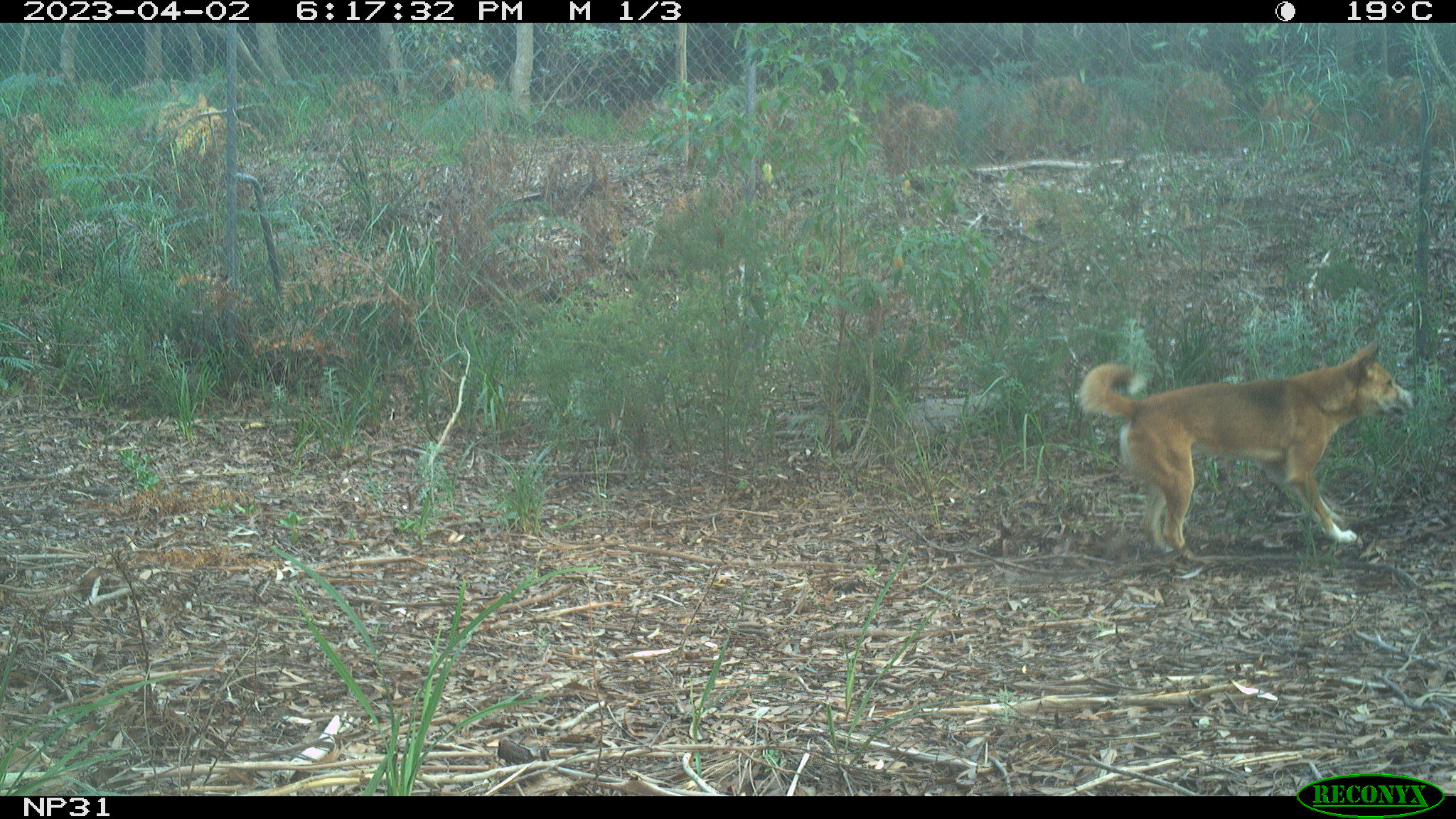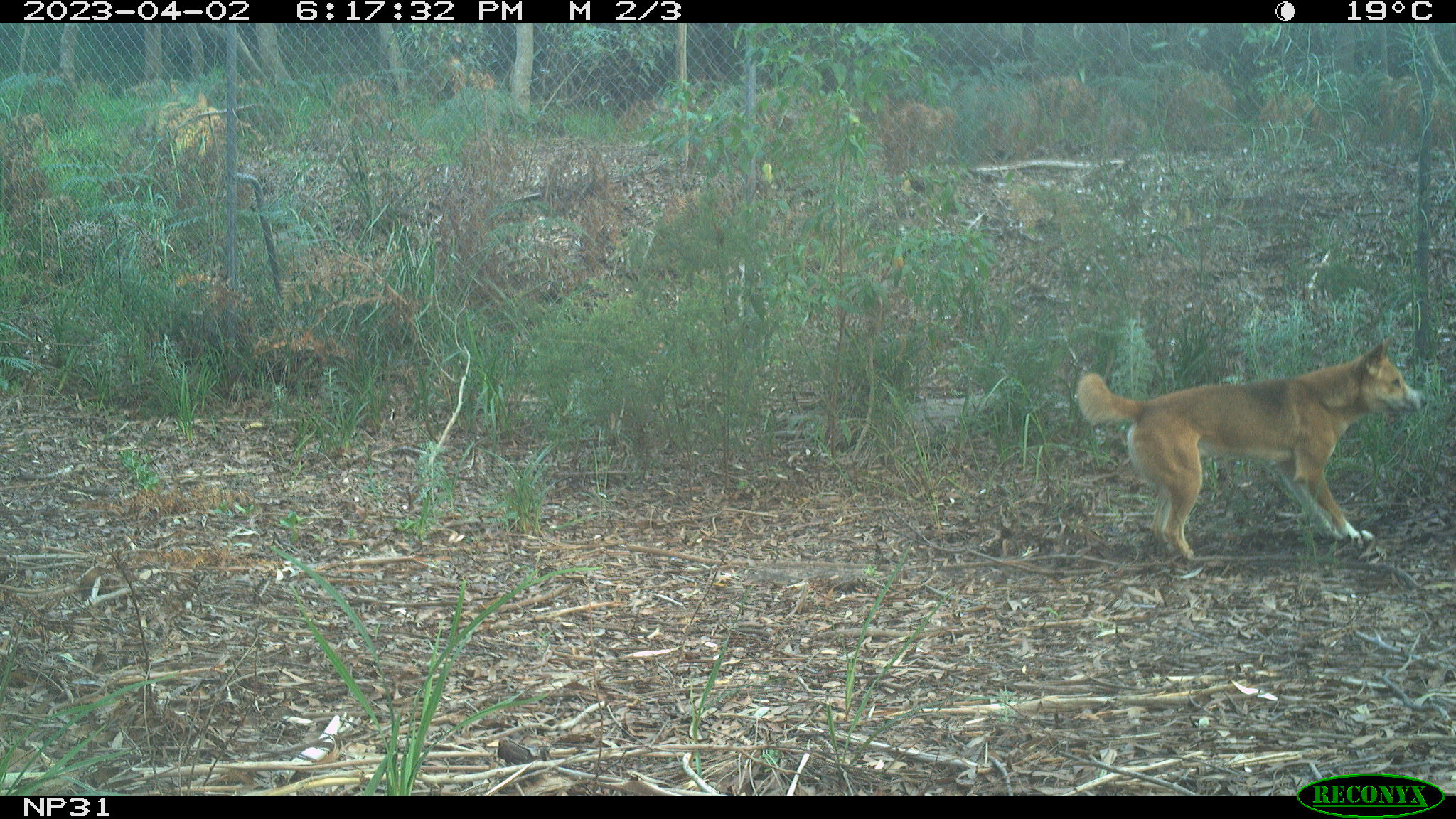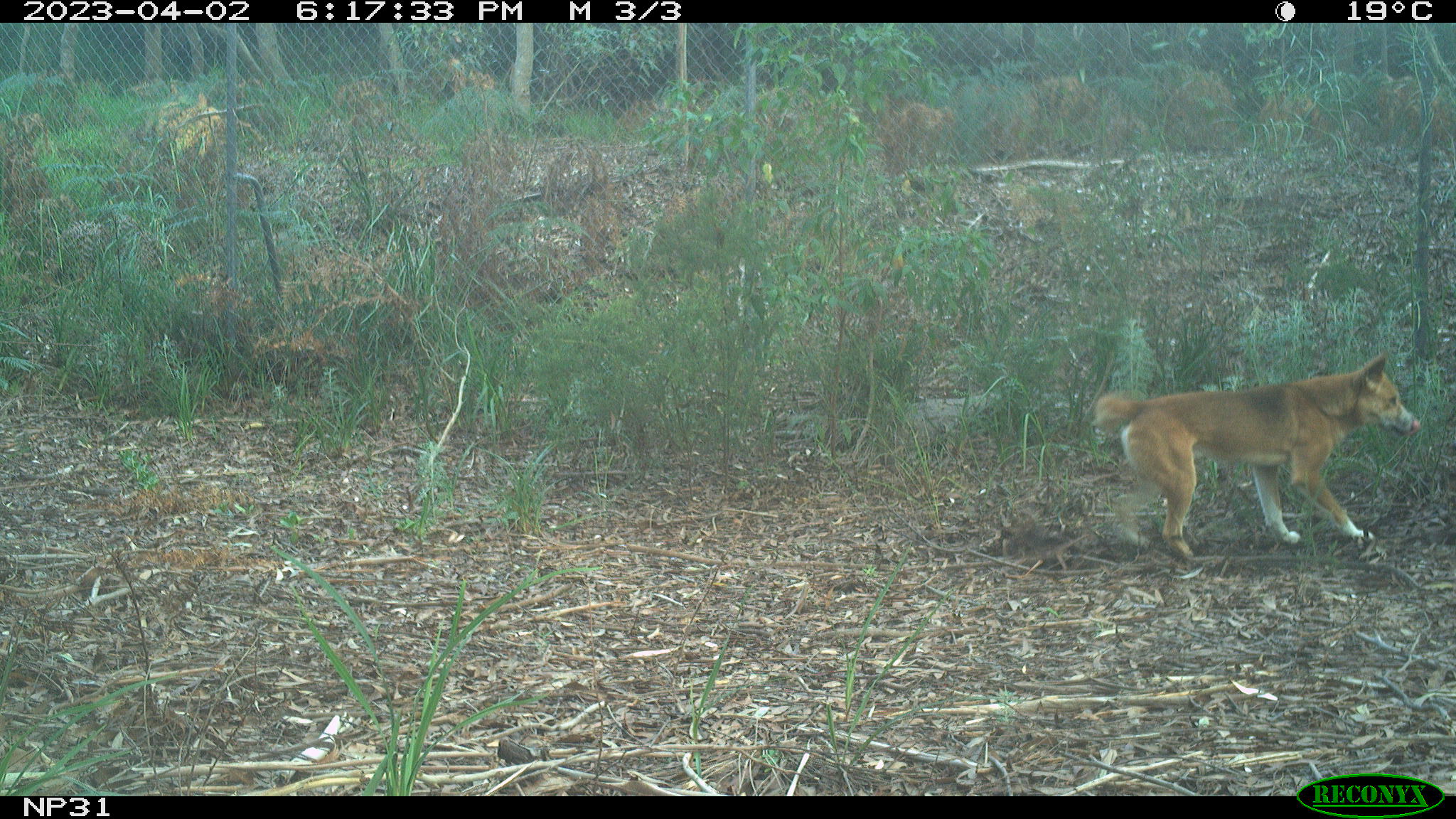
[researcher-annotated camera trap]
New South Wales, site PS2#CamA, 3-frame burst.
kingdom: Animalia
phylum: Chordata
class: Mammalia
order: Carnivora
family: Canidae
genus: Canis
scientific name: Canis familiaris dingo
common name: dingo